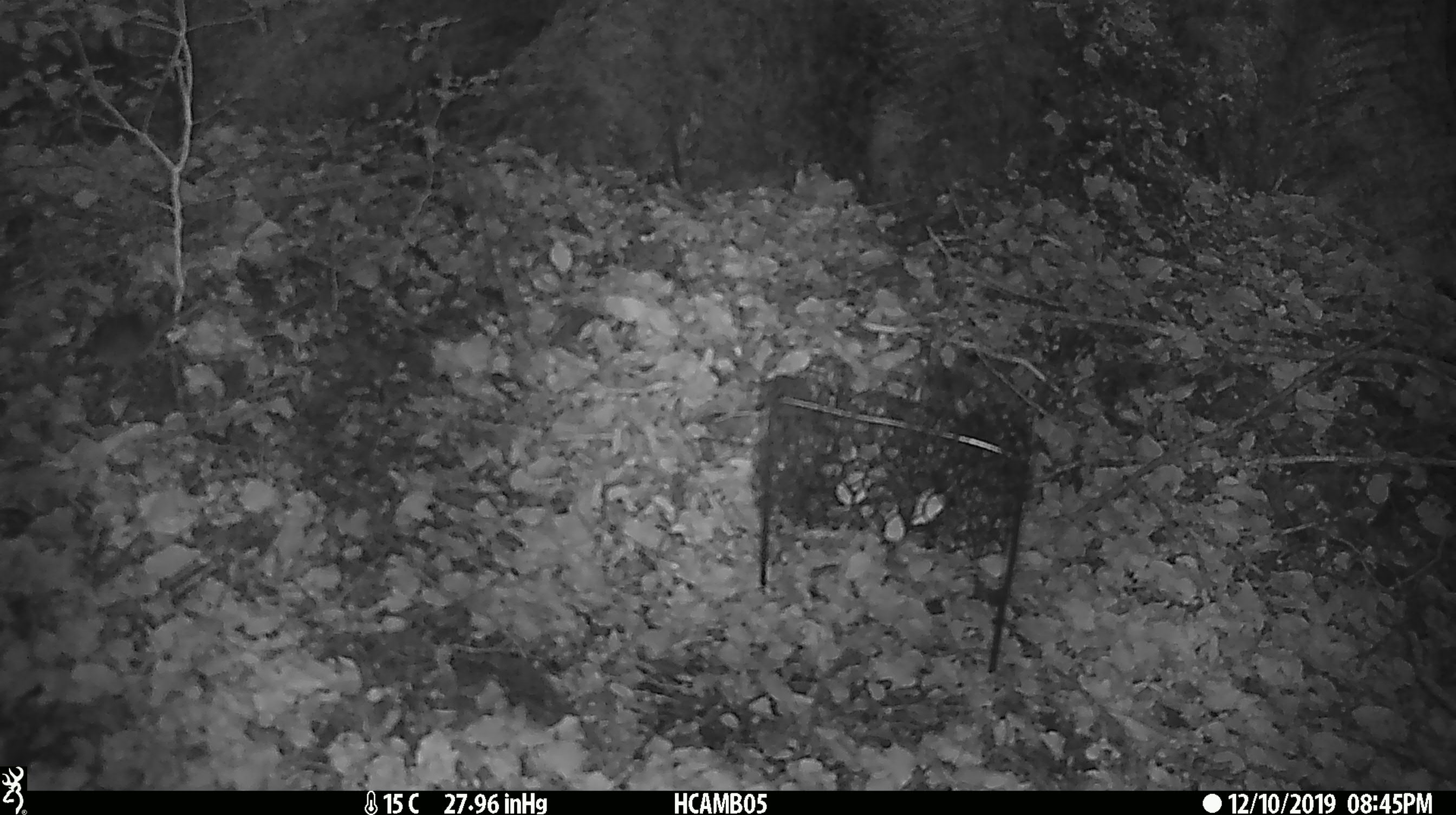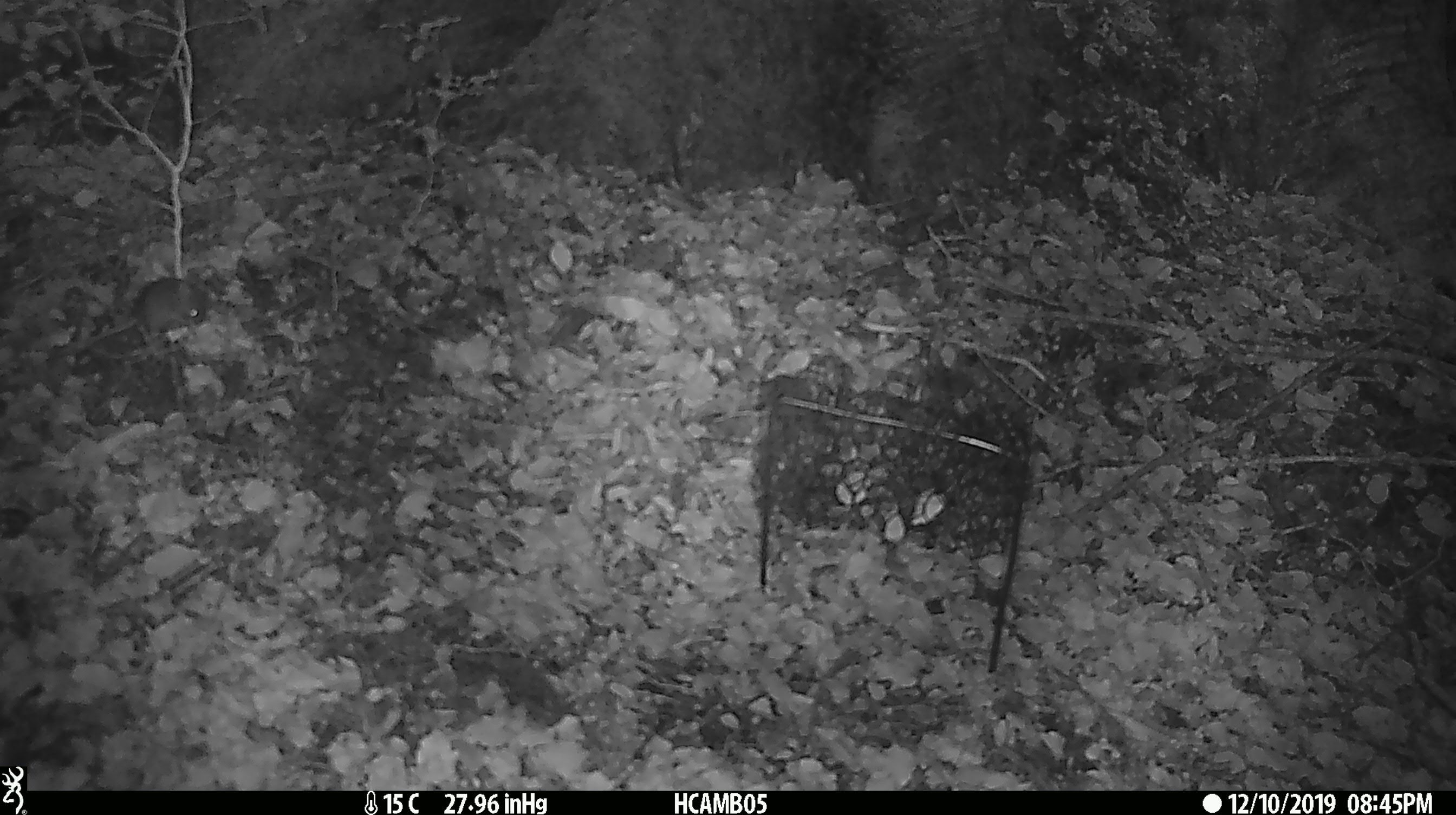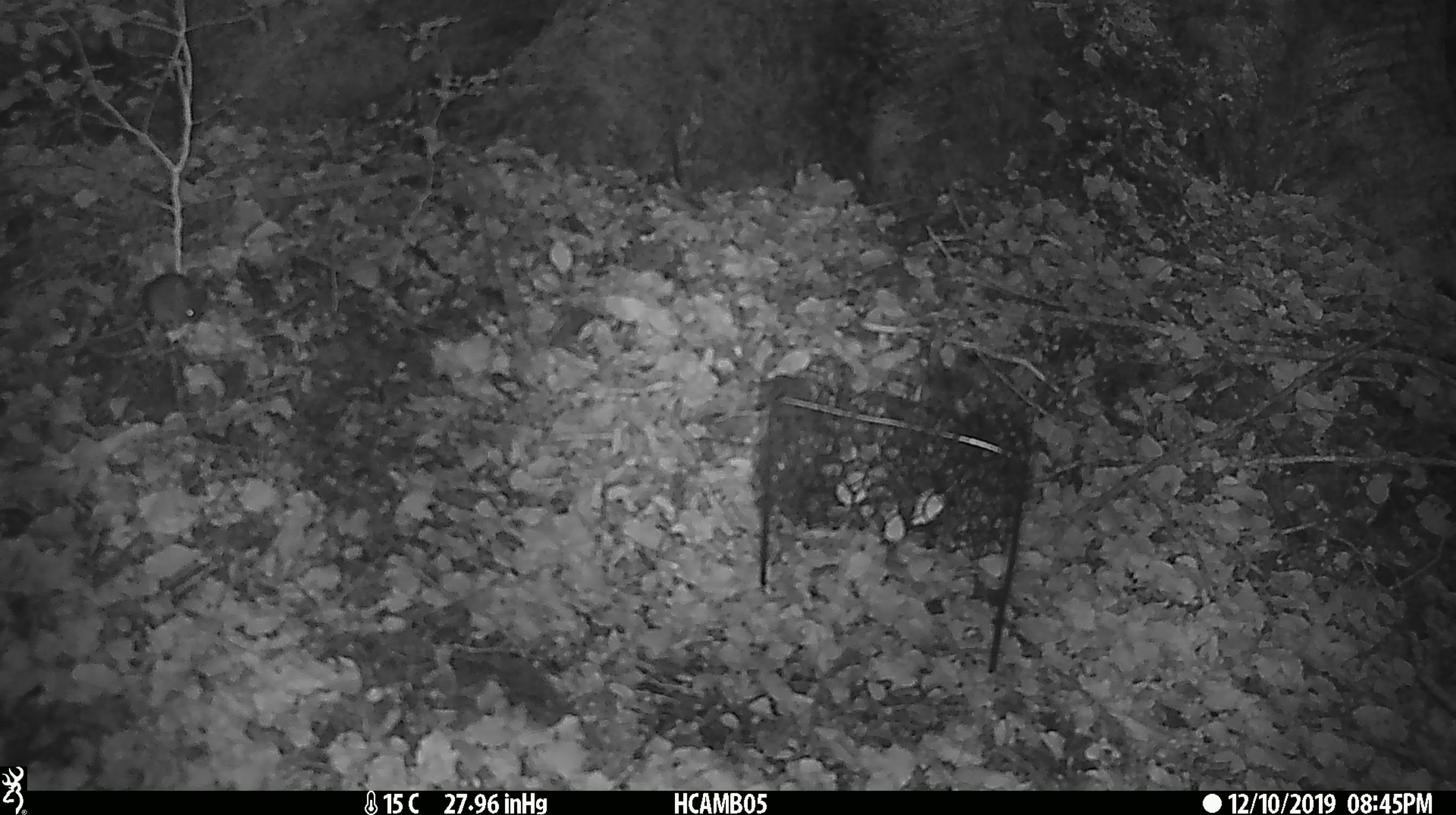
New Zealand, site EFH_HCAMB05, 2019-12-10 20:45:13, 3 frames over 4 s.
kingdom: Animalia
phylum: Chordata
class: Mammalia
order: Rodentia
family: Muridae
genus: Mus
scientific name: Mus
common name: mouse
Mouse (Mus).